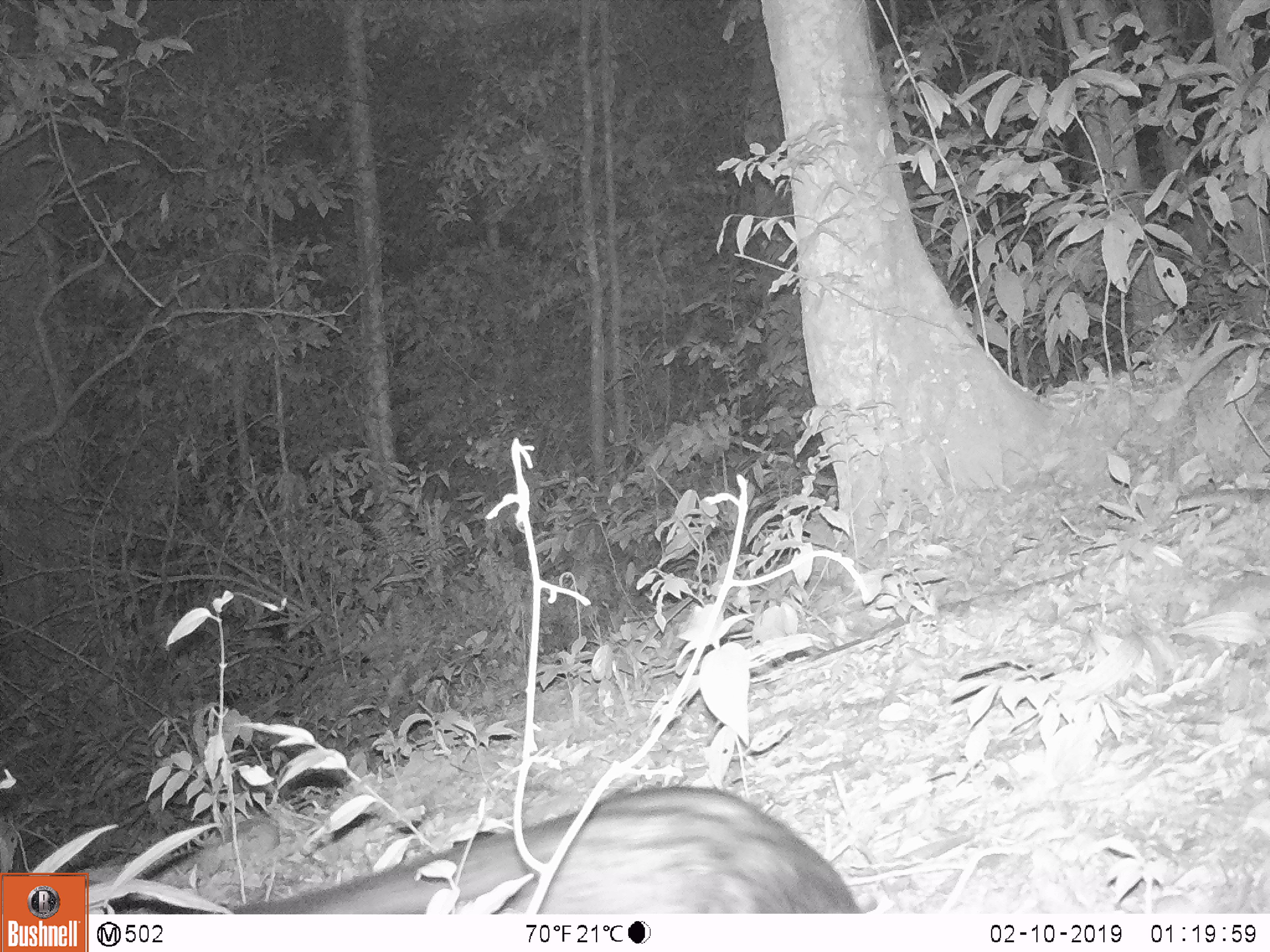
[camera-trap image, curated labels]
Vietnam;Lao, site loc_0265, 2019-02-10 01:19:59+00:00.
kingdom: Animalia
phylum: Chordata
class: Mammalia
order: Carnivora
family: Viverridae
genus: Paradoxurus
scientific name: Paradoxurus hermaphroditus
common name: common palm civet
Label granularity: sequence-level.